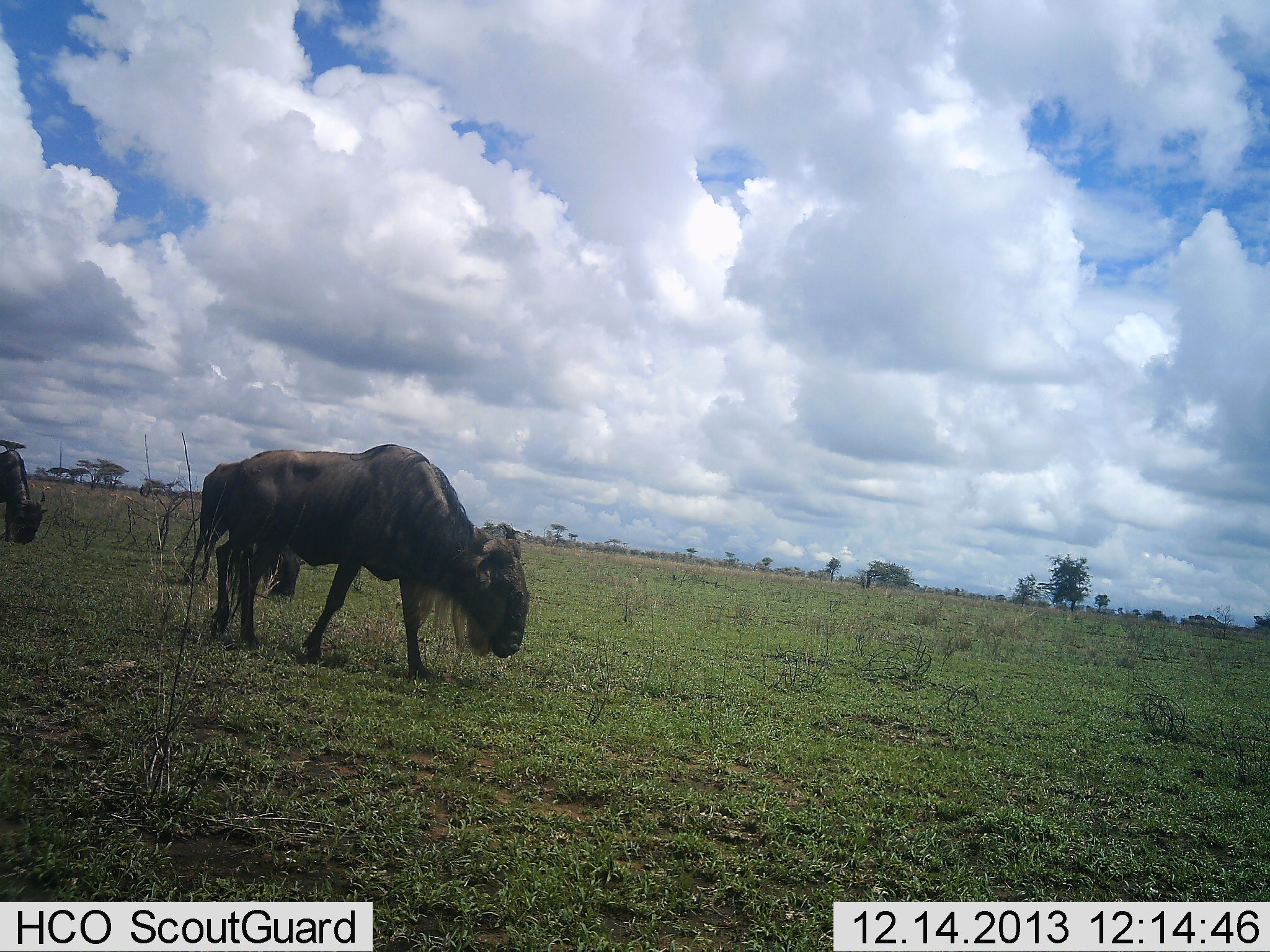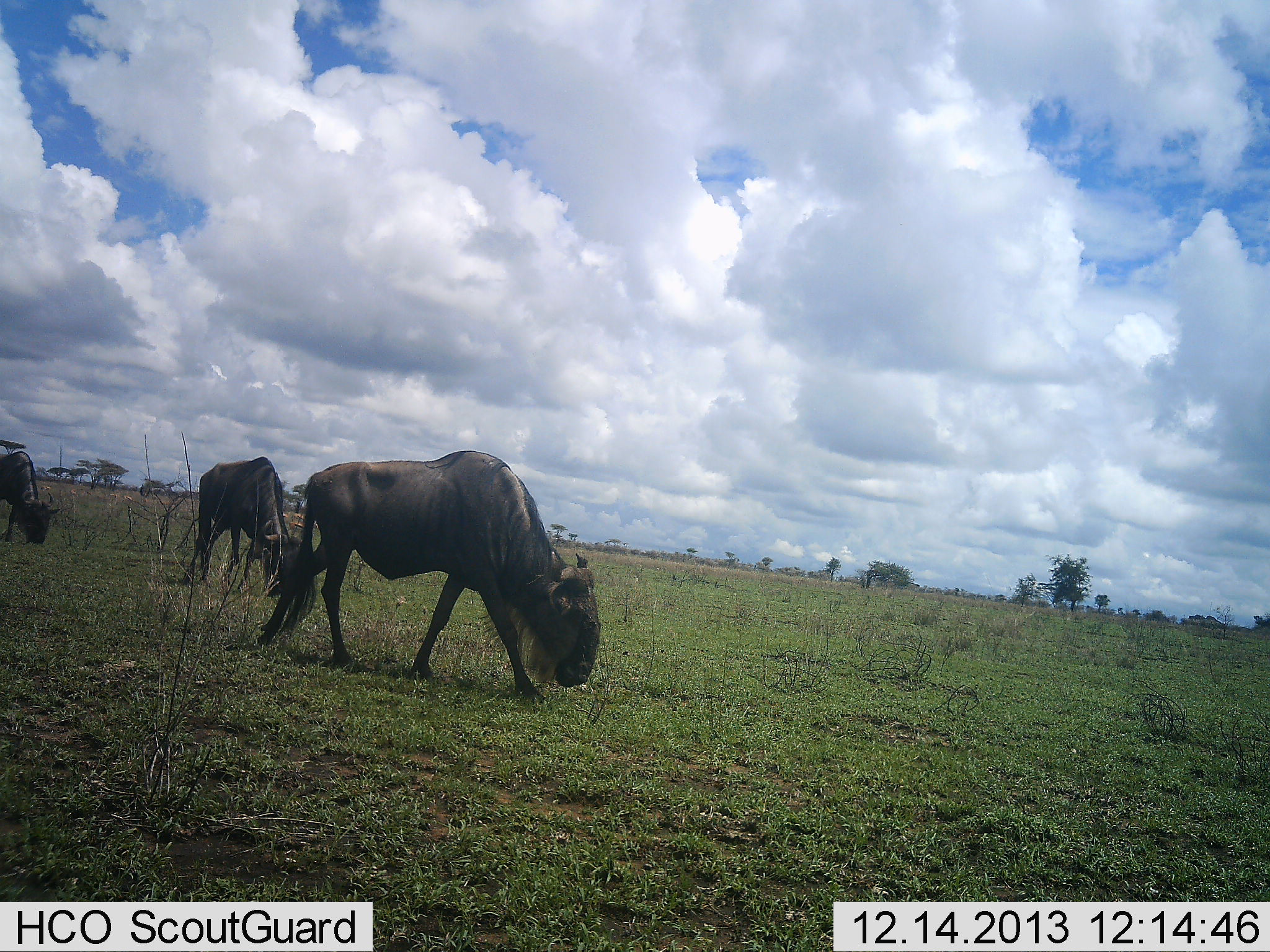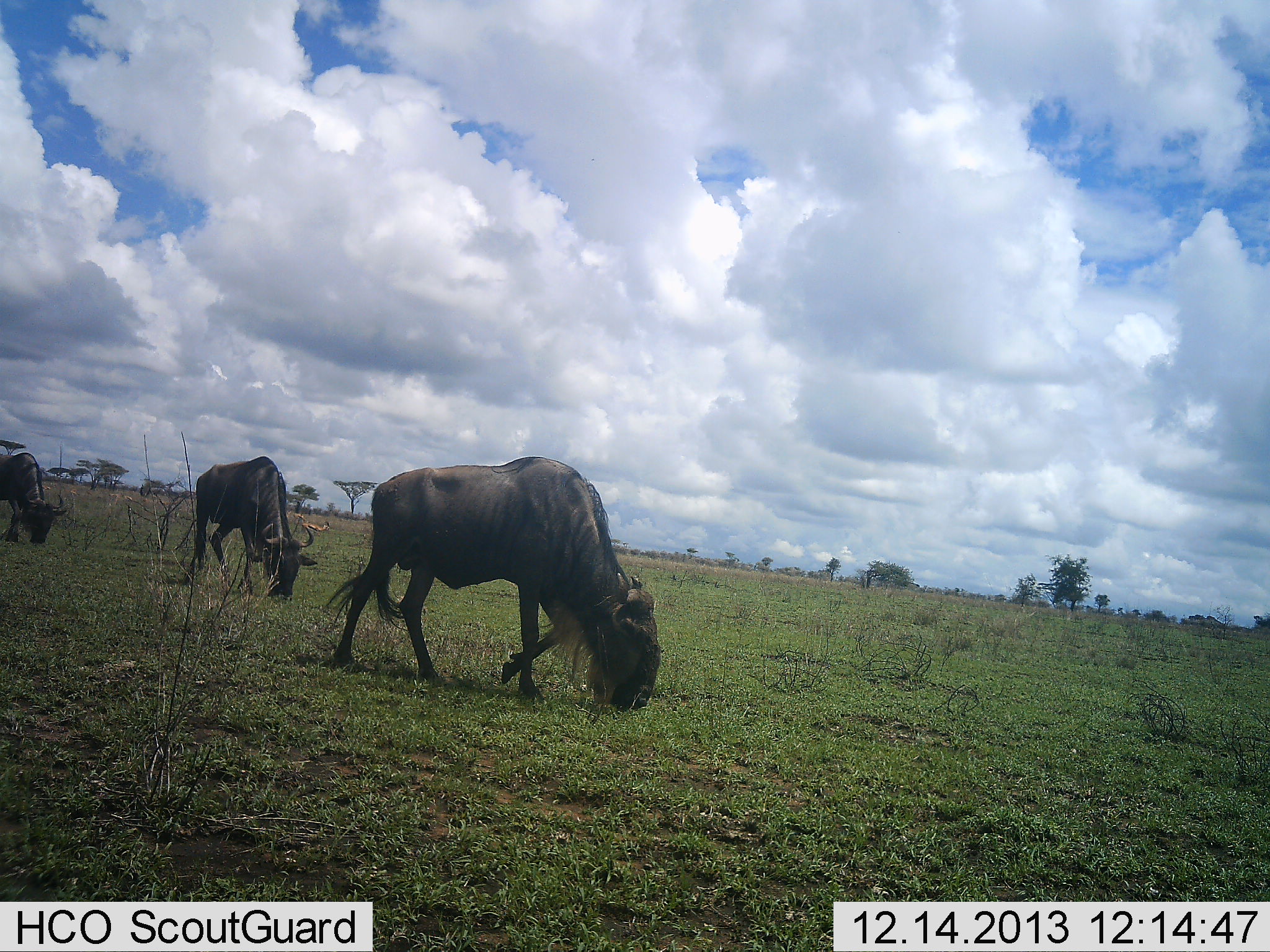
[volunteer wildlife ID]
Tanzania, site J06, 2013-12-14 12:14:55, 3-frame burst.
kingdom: Animalia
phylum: Chordata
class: Mammalia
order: Artiodactyla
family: Bovidae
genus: Connochaetes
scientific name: Connochaetes taurinus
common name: blue wildebeest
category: wildebeest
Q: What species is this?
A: Wildebeest (blue wildebeest) (Connochaetes taurinus).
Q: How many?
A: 3.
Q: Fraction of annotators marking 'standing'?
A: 10%.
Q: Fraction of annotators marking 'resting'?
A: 0%.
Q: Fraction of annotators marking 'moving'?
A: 60%.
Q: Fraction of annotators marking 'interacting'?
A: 0%.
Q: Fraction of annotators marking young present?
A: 0%.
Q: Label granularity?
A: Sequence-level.